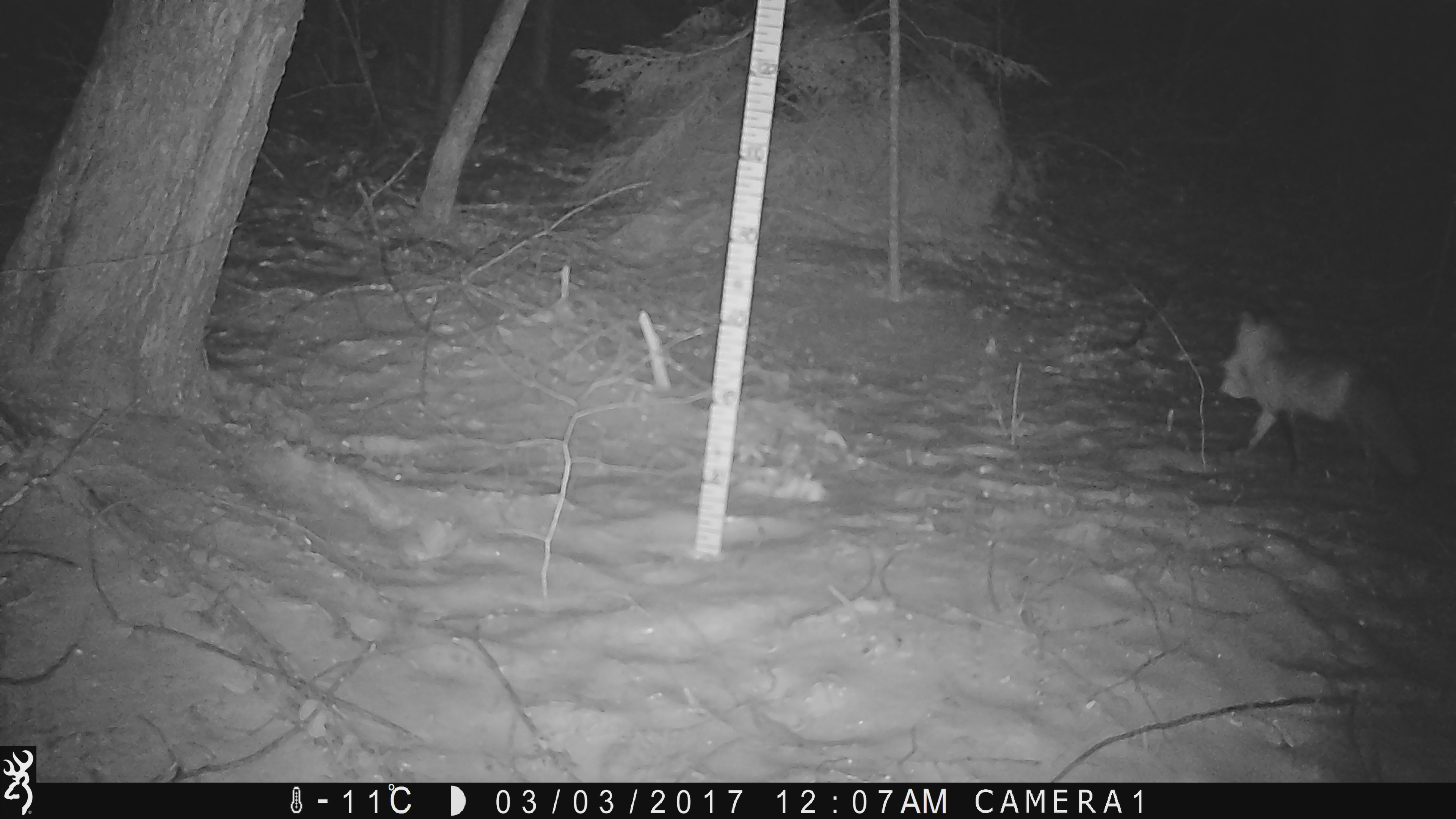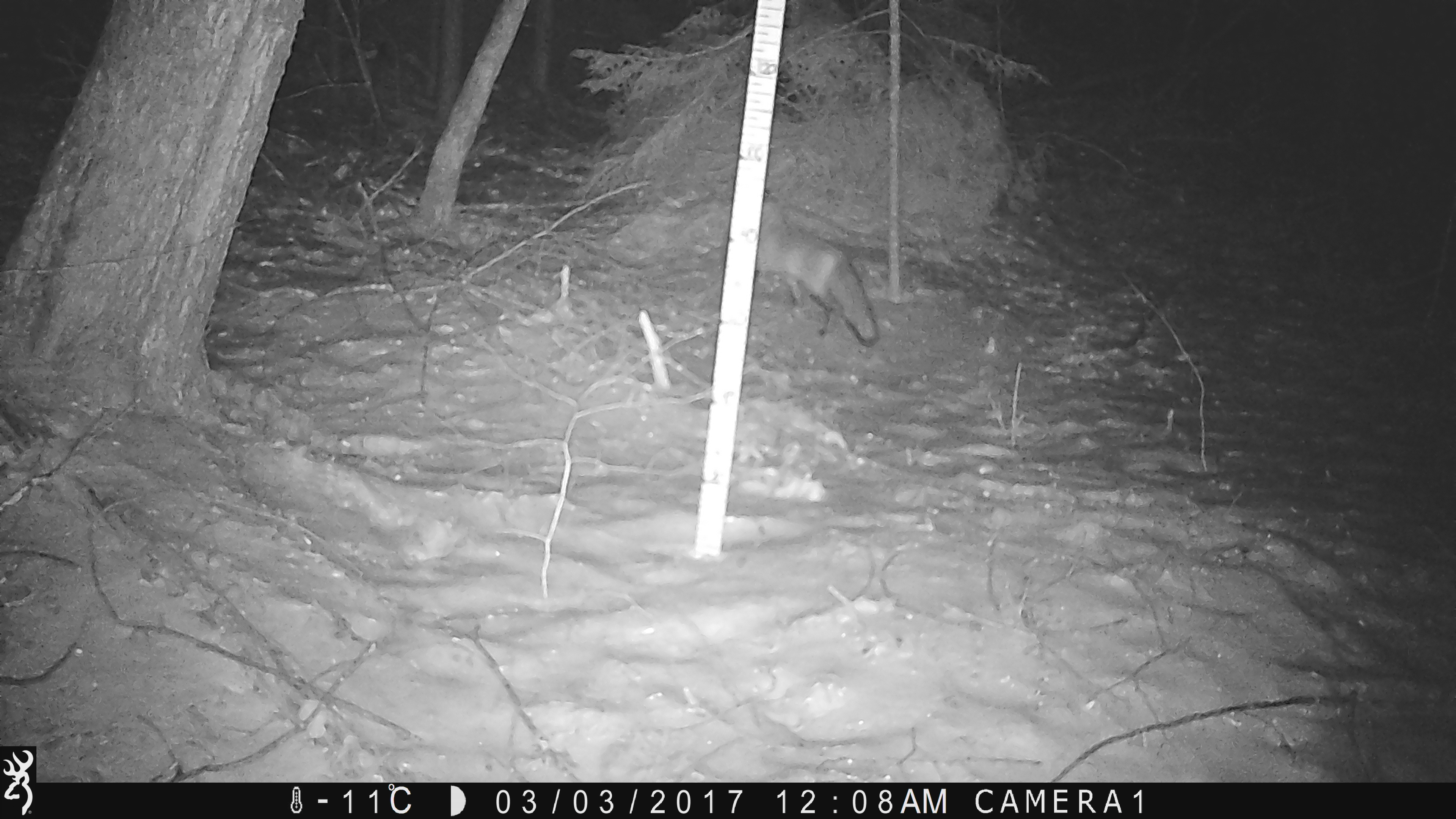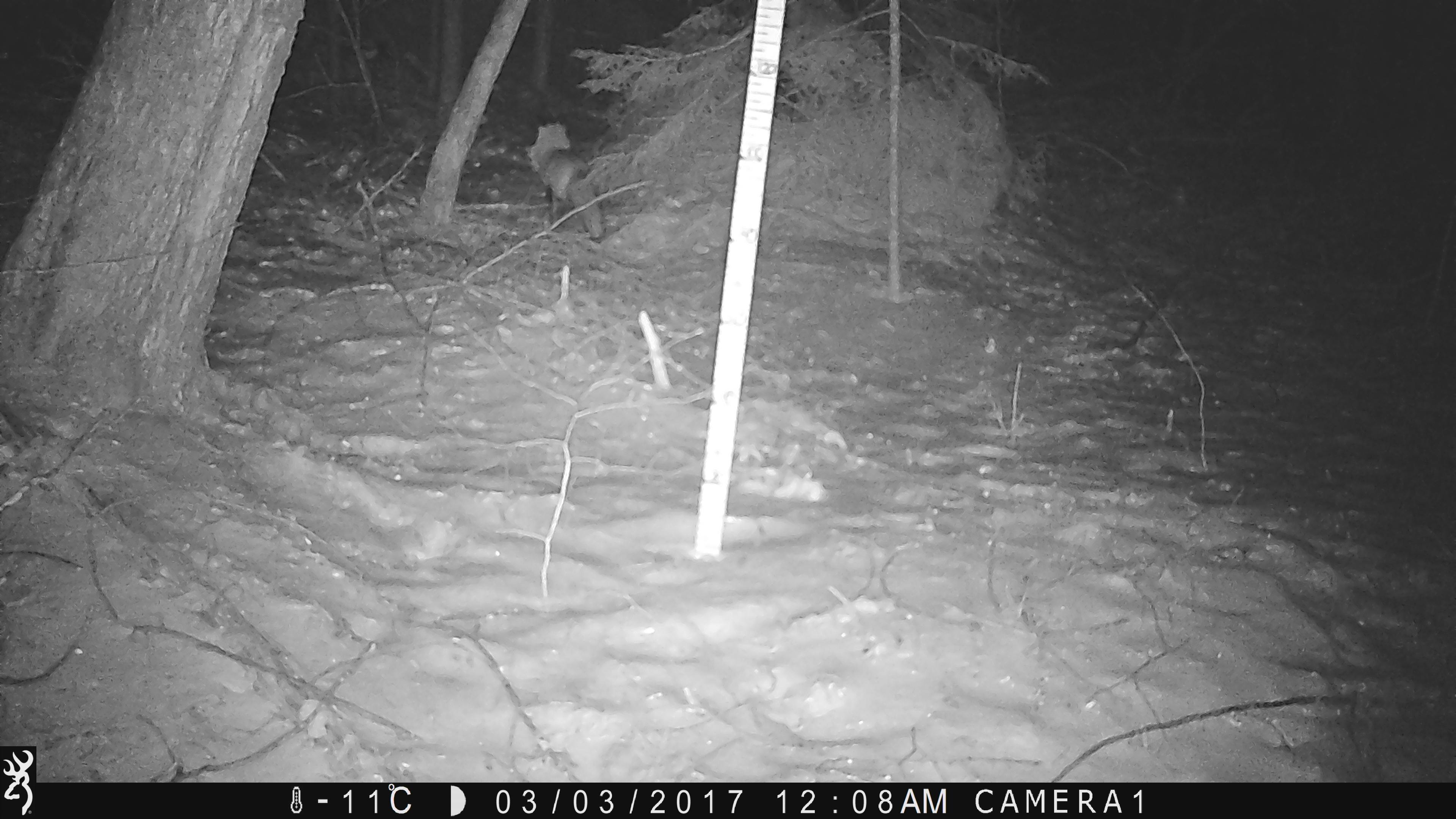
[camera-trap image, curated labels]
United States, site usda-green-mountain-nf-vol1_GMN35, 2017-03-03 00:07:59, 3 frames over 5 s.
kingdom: Animalia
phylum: Chordata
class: Mammalia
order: Carnivora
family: Canidae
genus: Vulpes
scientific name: Vulpes vulpes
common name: red fox